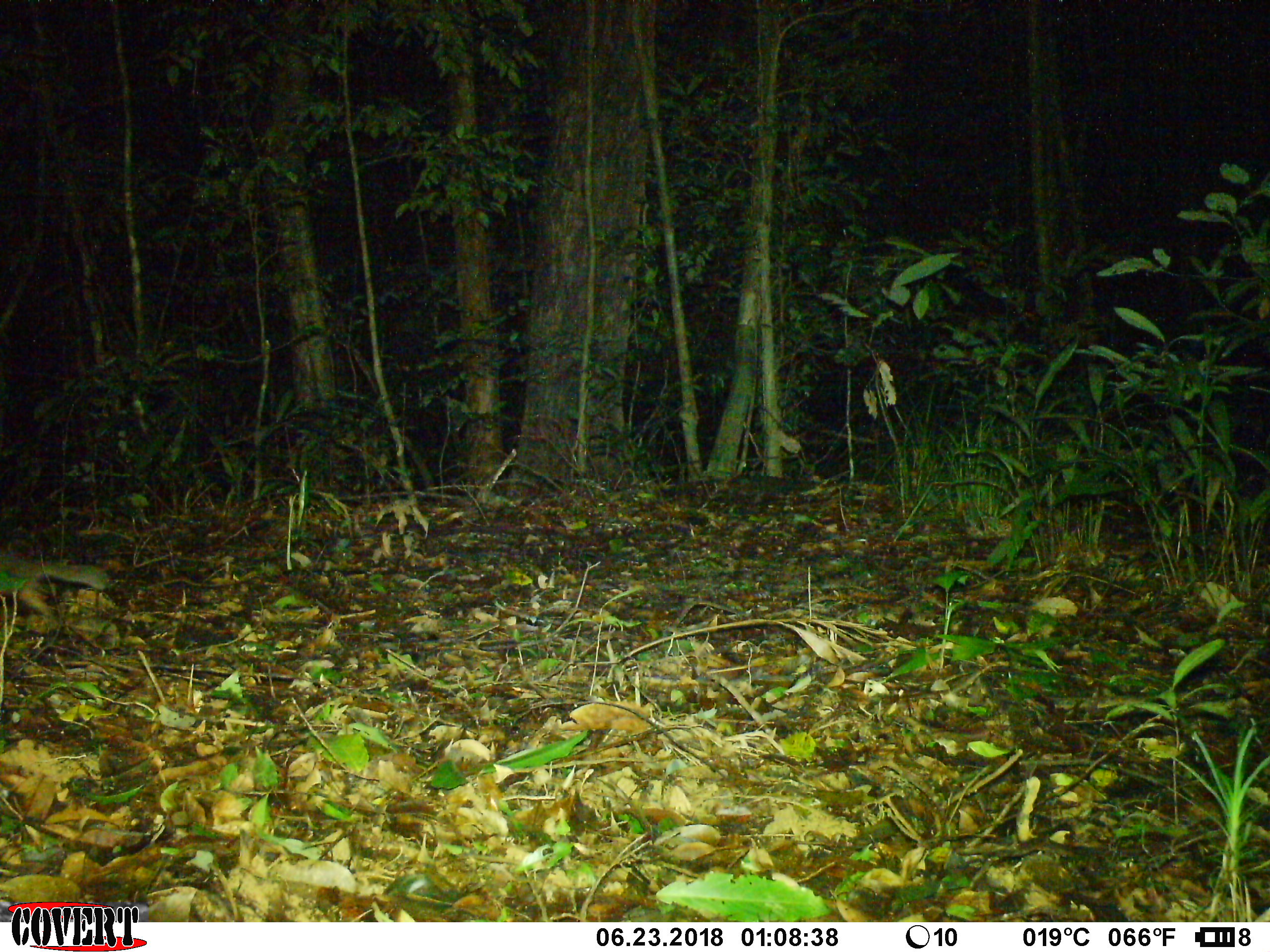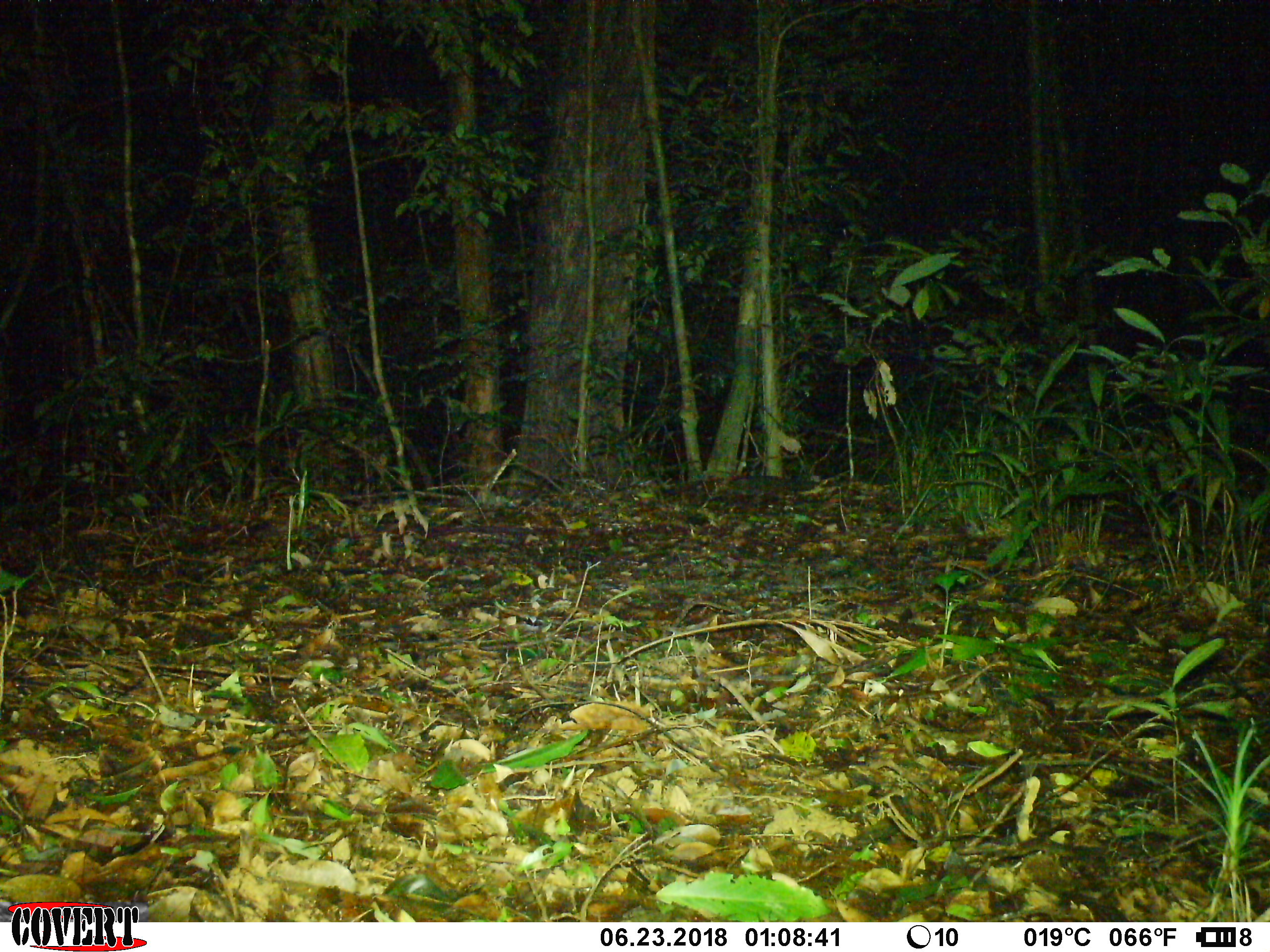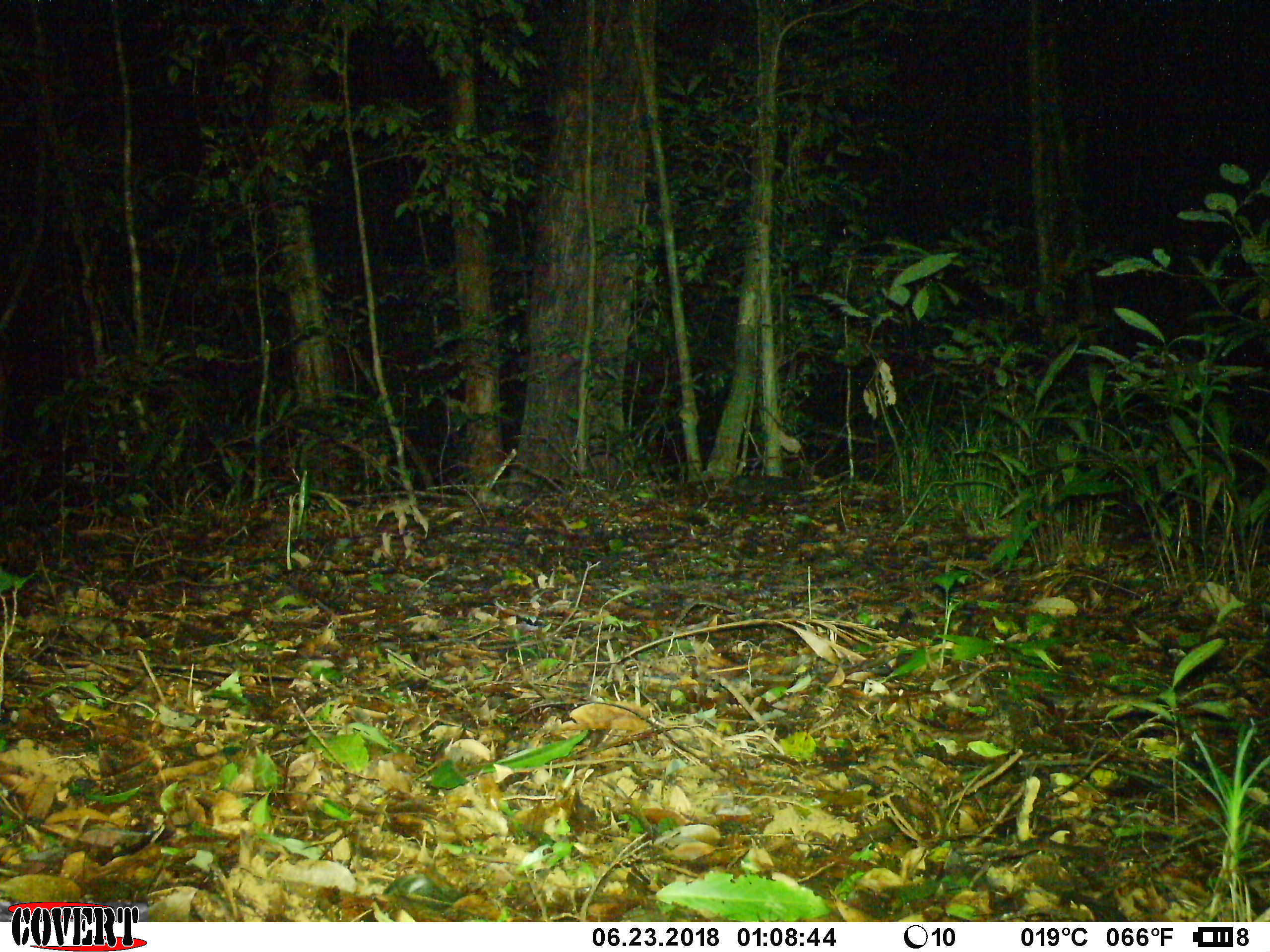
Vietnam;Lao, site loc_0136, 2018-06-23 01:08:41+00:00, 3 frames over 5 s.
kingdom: Animalia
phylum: Chordata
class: Mammalia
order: Carnivora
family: Mustelidae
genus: Melogale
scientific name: Melogale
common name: ferret badger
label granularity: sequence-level